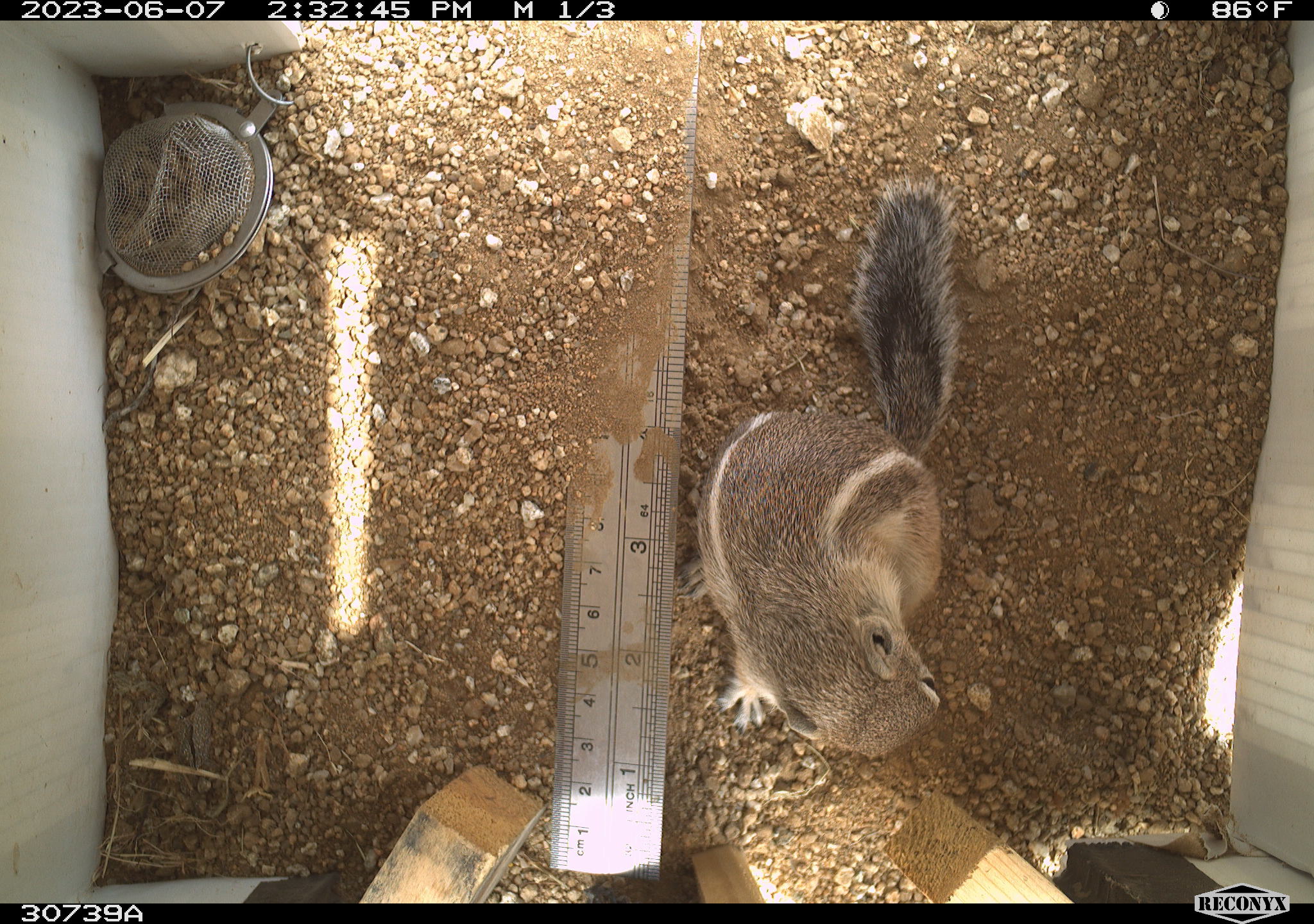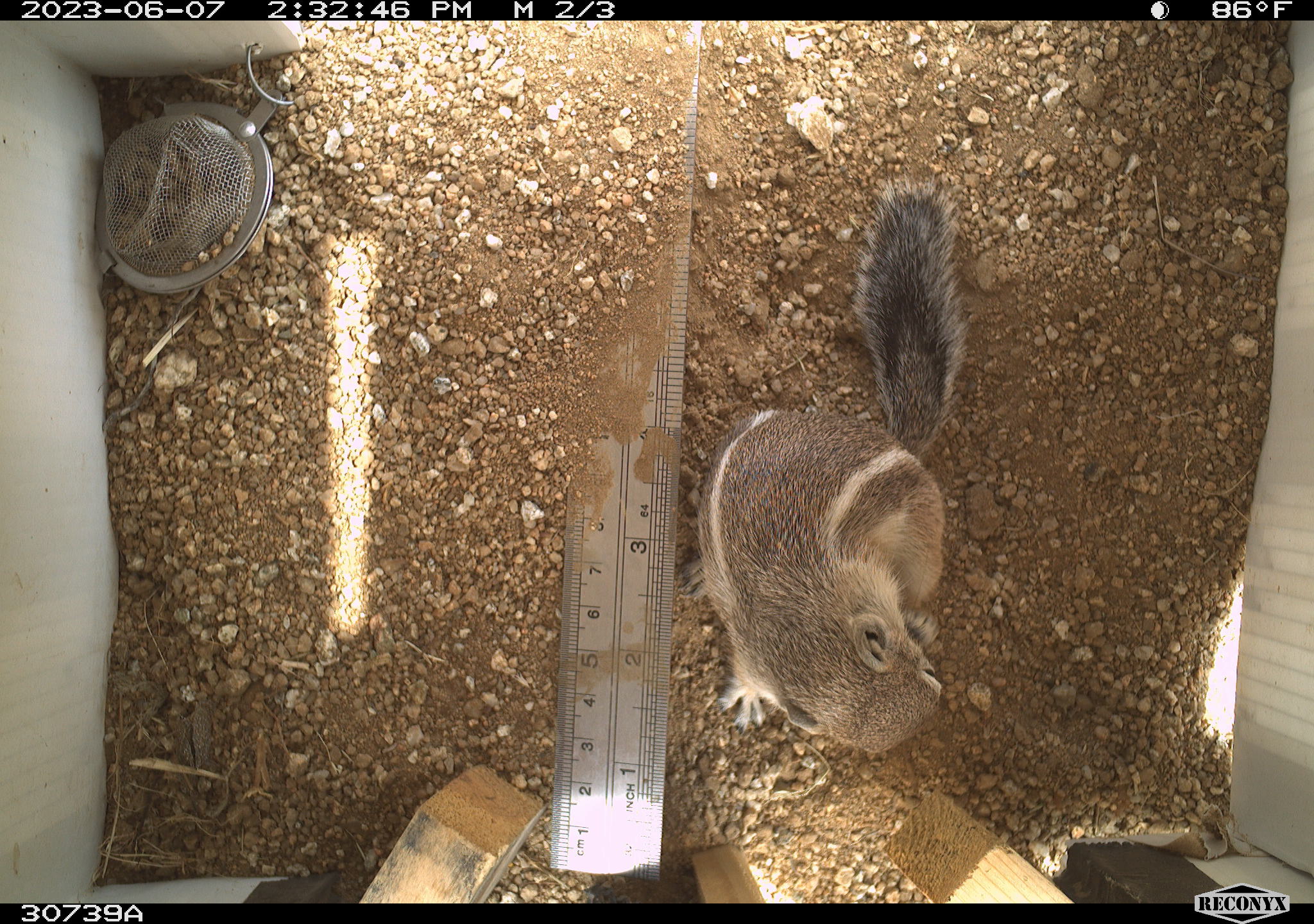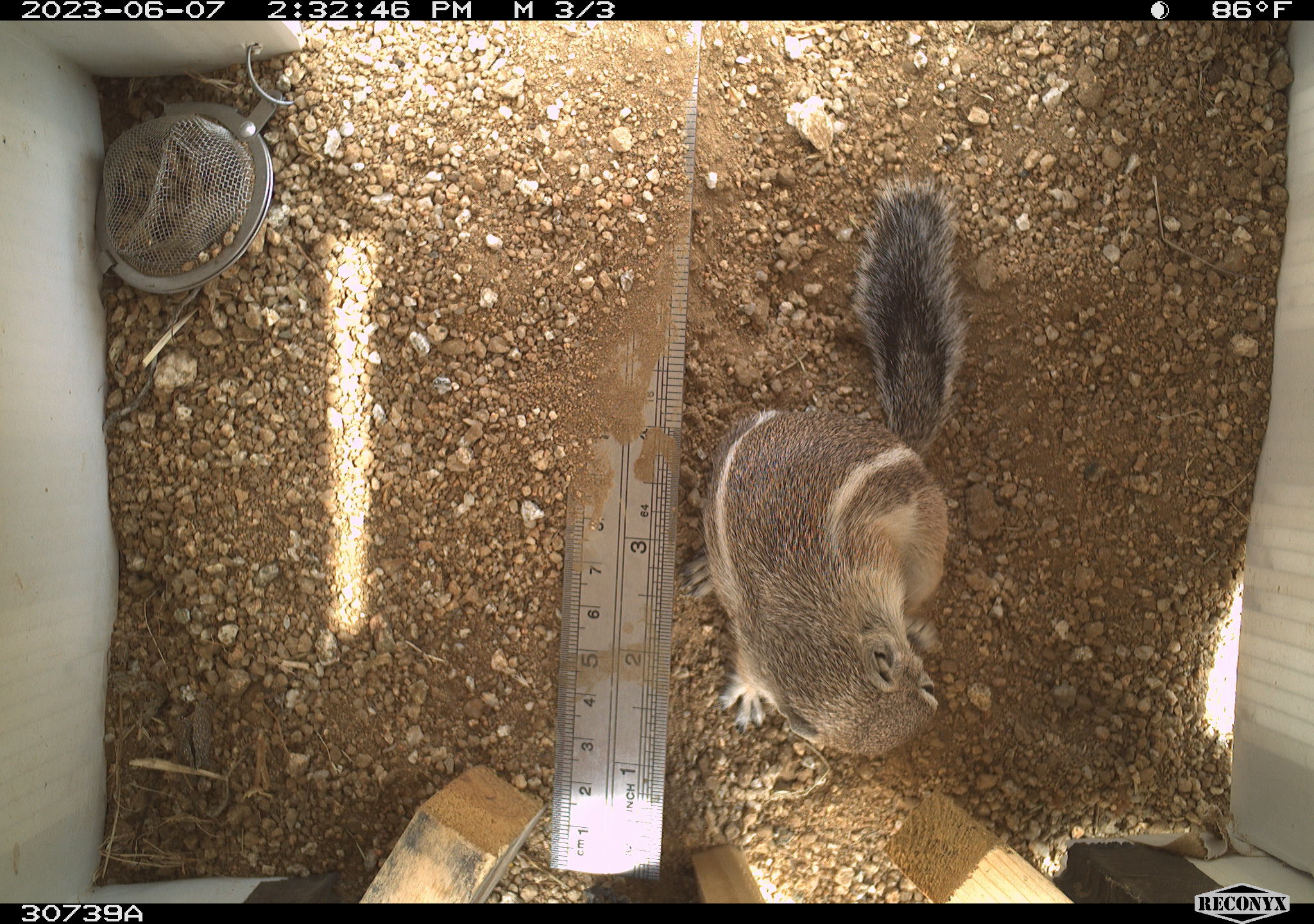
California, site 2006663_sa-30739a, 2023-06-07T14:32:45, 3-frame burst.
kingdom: Animalia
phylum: Chordata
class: Mammalia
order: Rodentia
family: Sciuridae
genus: Ammospermophilus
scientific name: Ammospermophilus leucurus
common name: white-tailed antelope squirrel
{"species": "white-tailed antelope squirrel (Ammospermophilus leucurus)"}